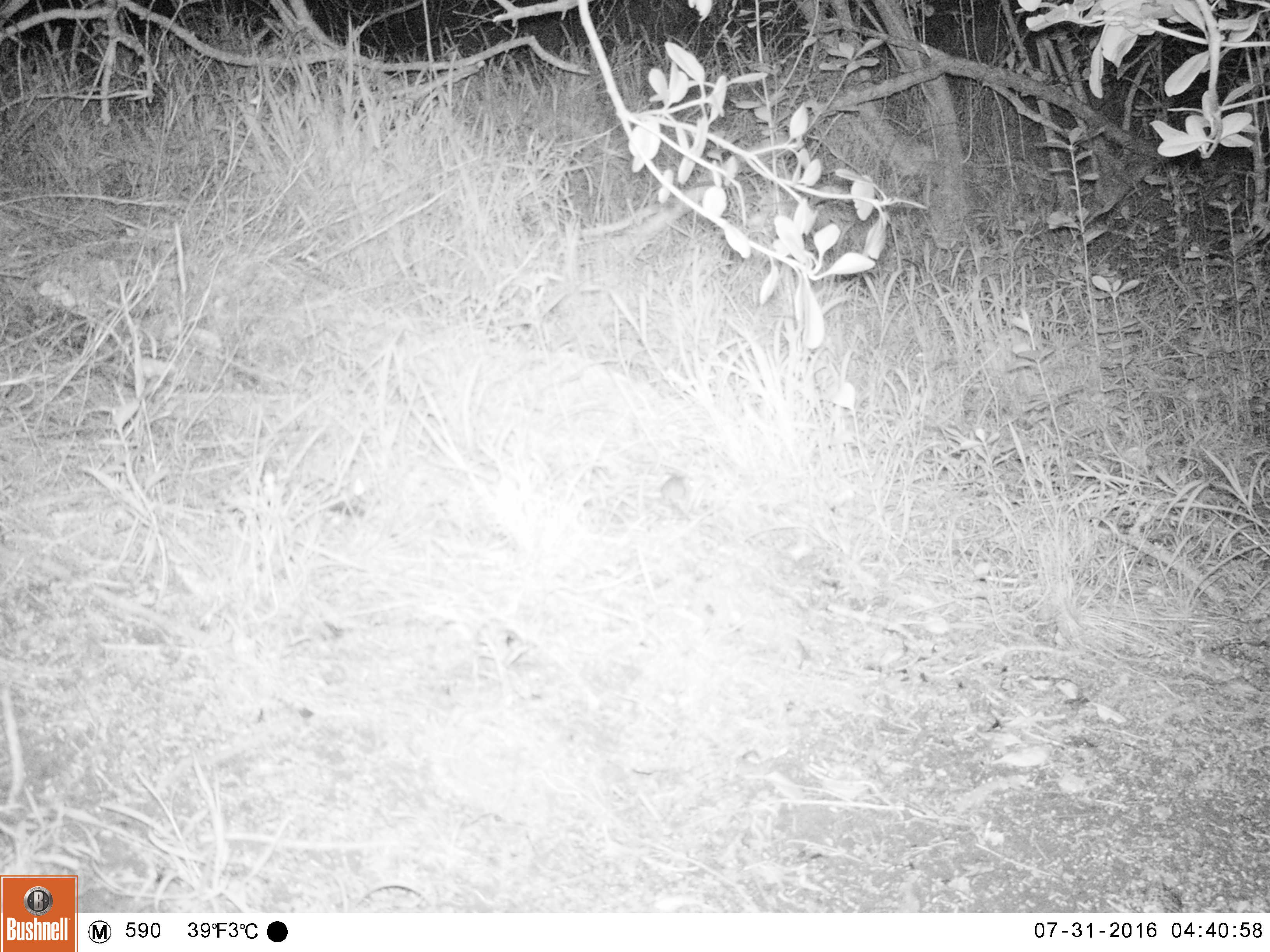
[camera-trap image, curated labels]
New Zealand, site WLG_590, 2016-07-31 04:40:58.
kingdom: Animalia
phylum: Chordata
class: Mammalia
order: Rodentia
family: Muridae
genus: Mus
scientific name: Mus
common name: mouse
Mouse (Mus).